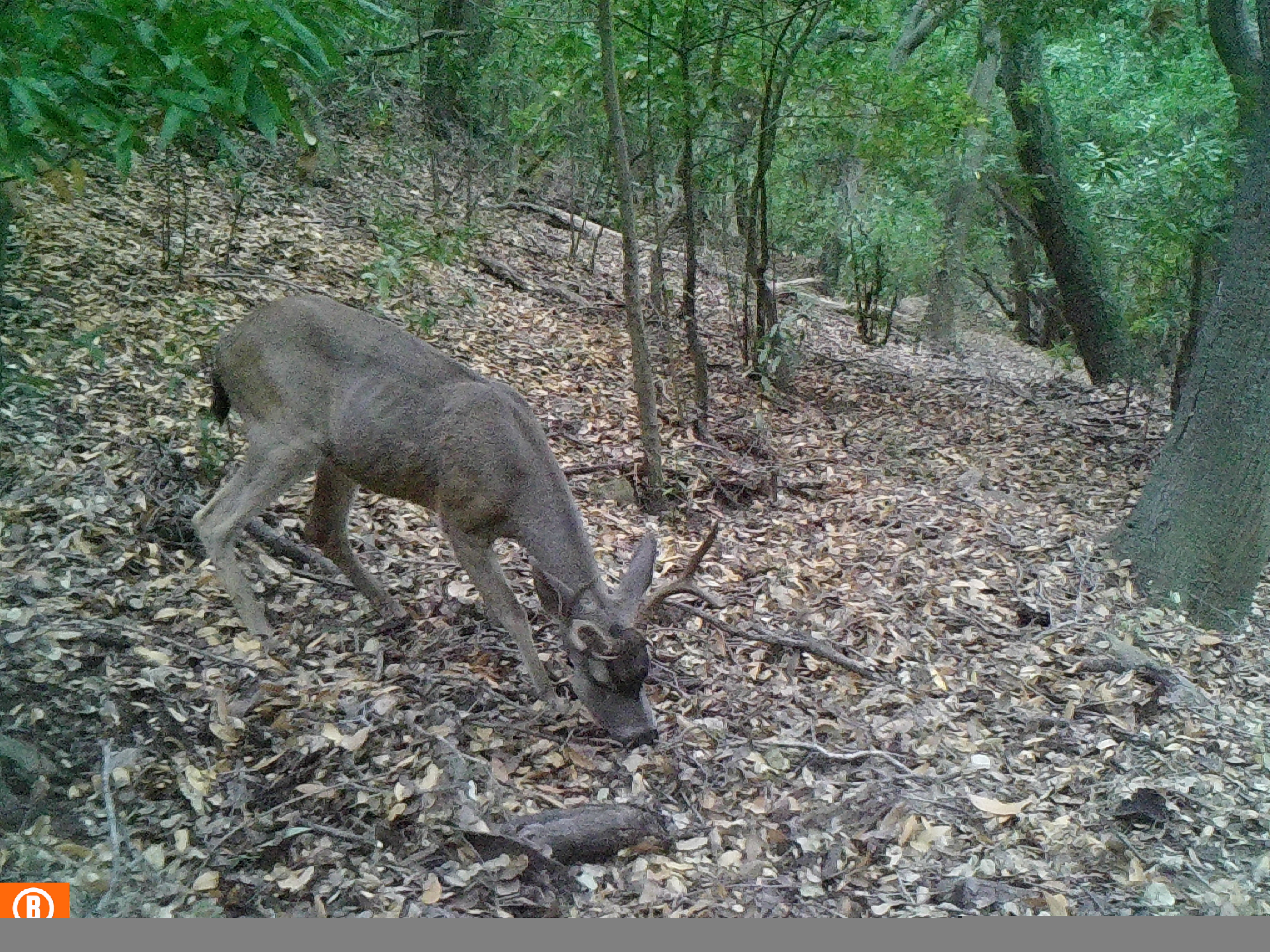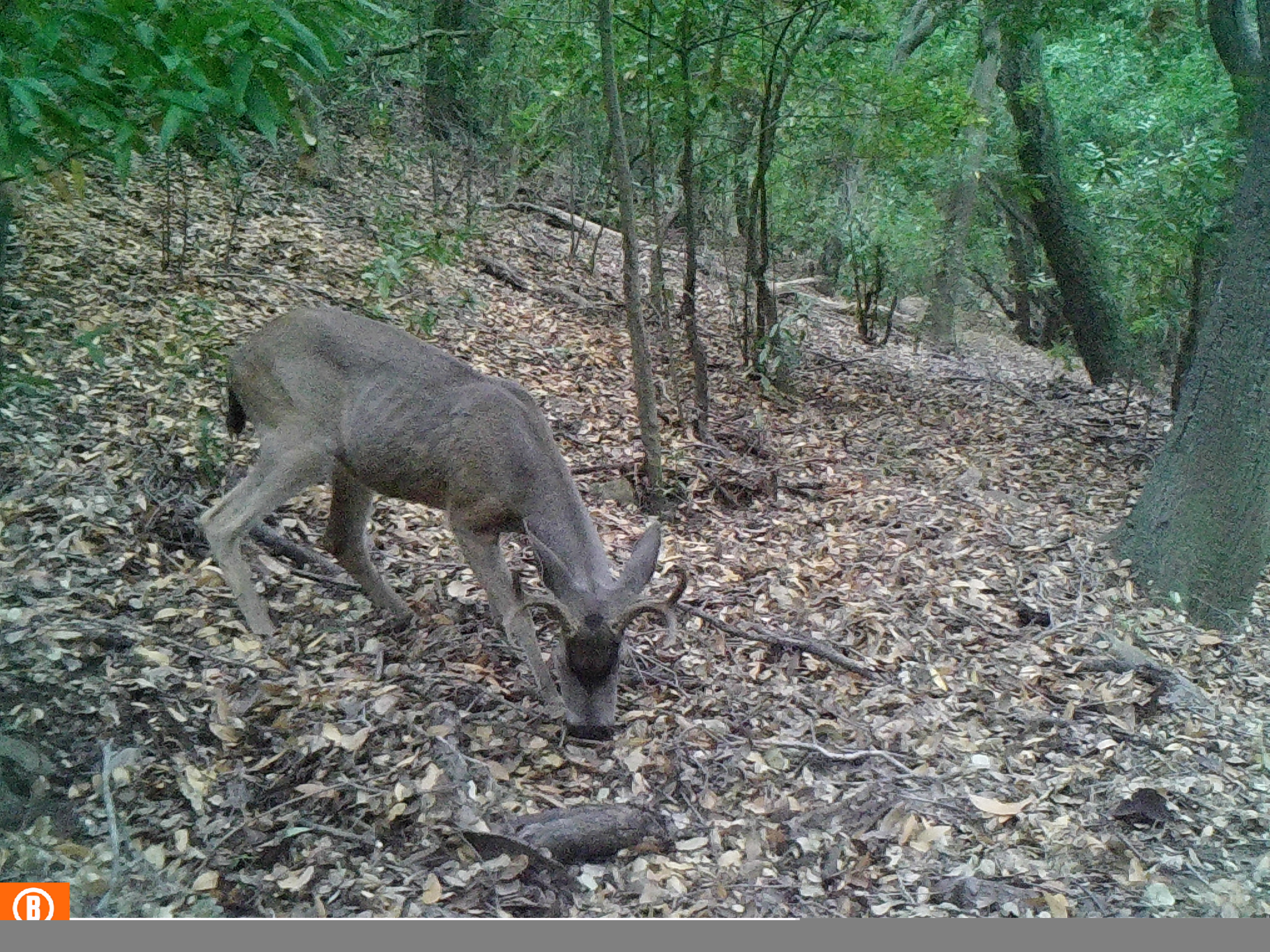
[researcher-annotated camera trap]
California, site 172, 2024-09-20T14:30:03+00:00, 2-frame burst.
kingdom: Animalia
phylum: Chordata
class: Mammalia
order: Artiodactyla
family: Cervidae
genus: Odocoileus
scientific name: Odocoileus hemionus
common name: mule deer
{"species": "mule deer (Odocoileus hemionus)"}